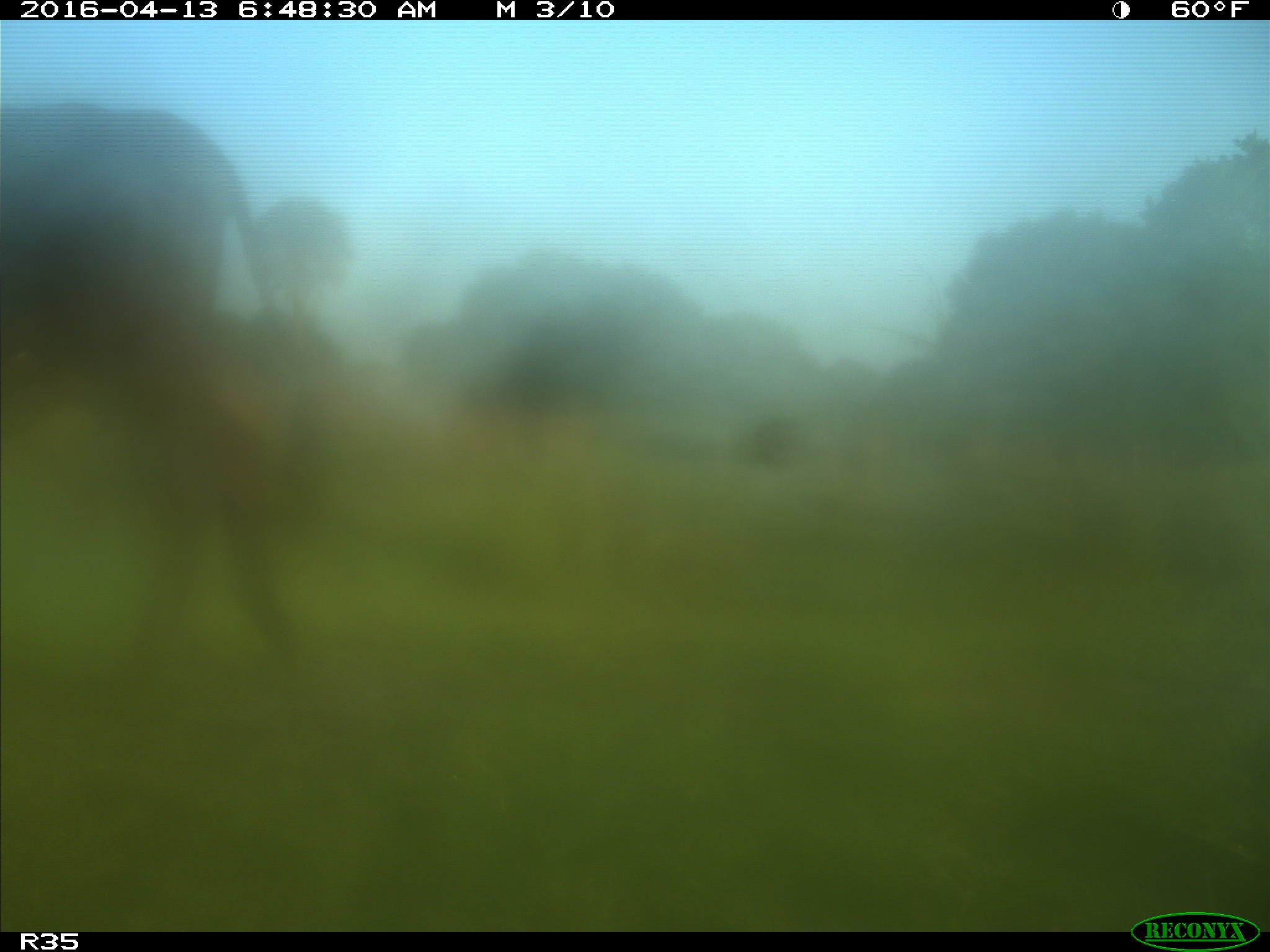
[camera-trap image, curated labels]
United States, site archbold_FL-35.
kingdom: Animalia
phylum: Chordata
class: Mammalia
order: Artiodactyla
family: Bovidae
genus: Bos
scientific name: Bos taurus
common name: domestic cow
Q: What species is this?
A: Bos taurus (domestic cow).